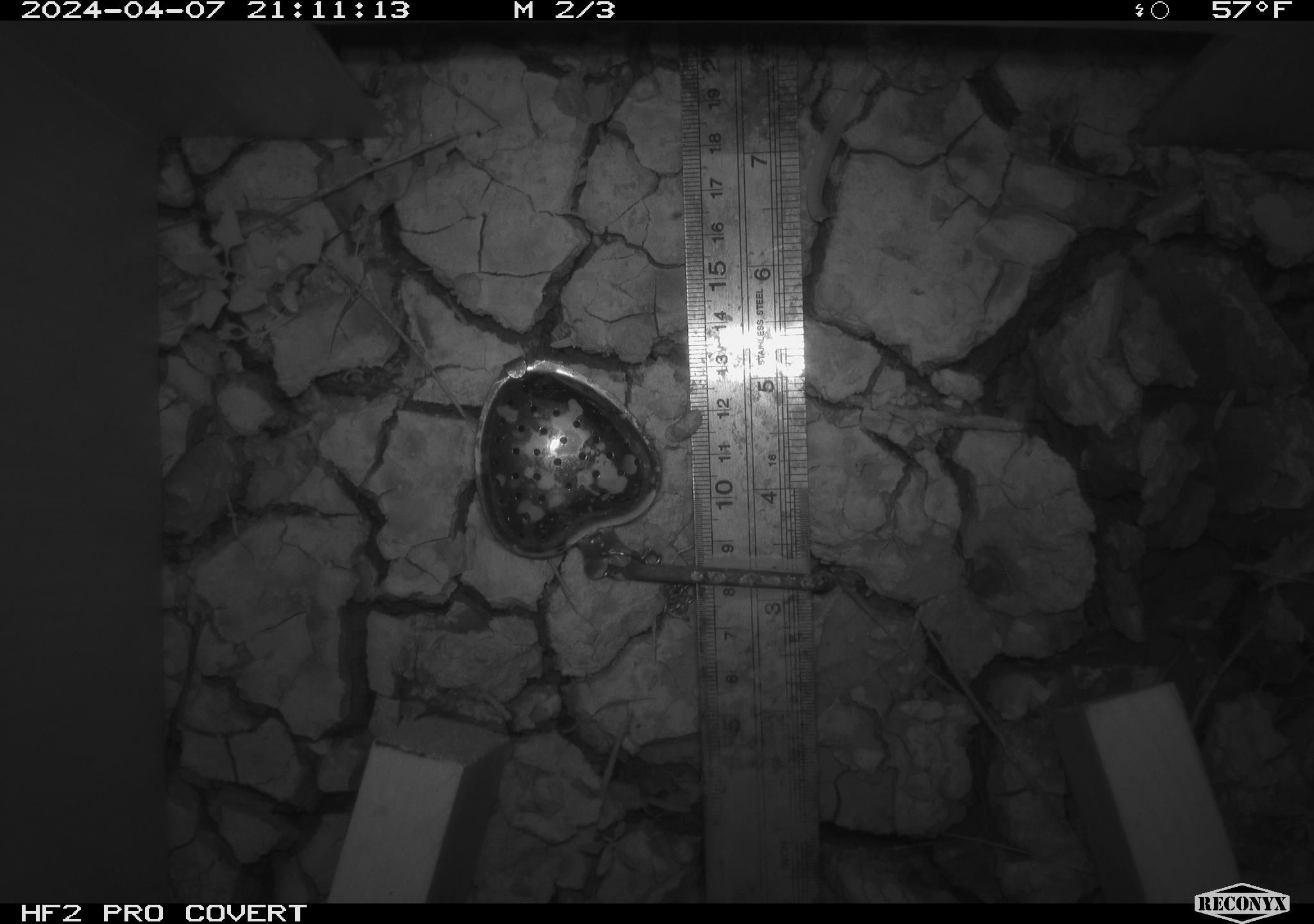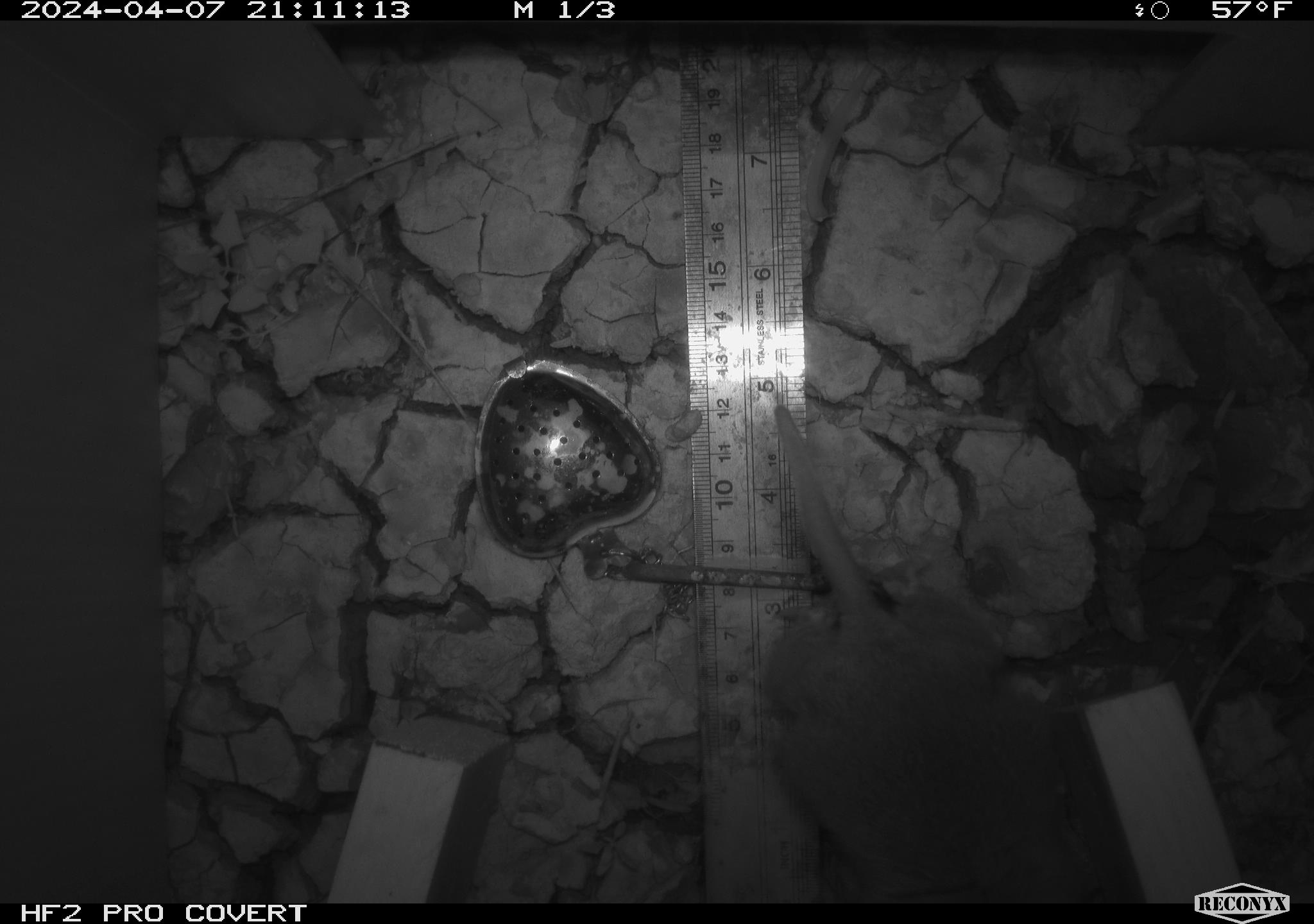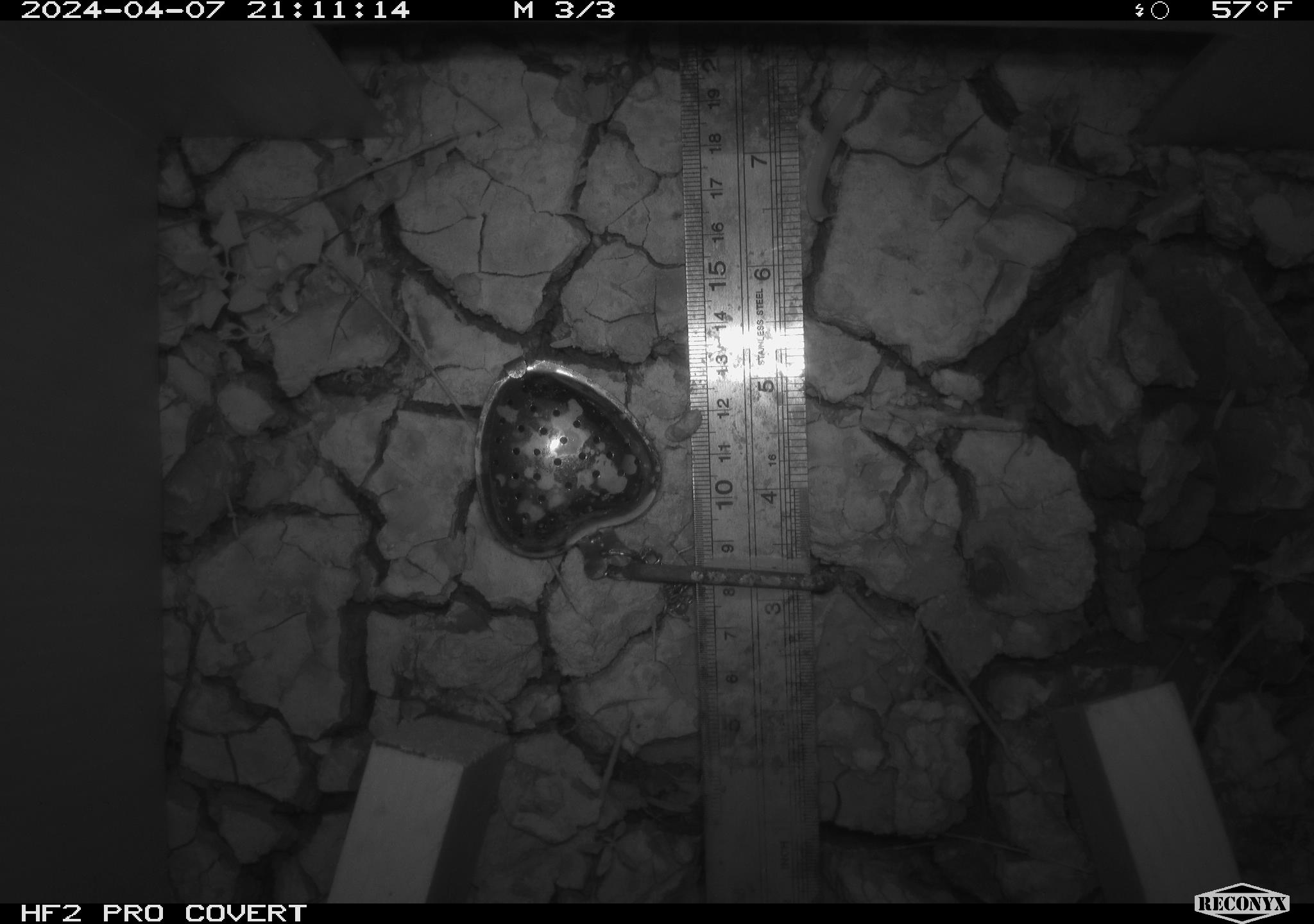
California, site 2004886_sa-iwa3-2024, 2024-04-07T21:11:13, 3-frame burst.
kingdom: Animalia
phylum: Chordata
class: Mammalia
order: Rodentia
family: Cricetidae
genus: Sigmodon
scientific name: Sigmodon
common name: cotton rat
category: sigmodon species